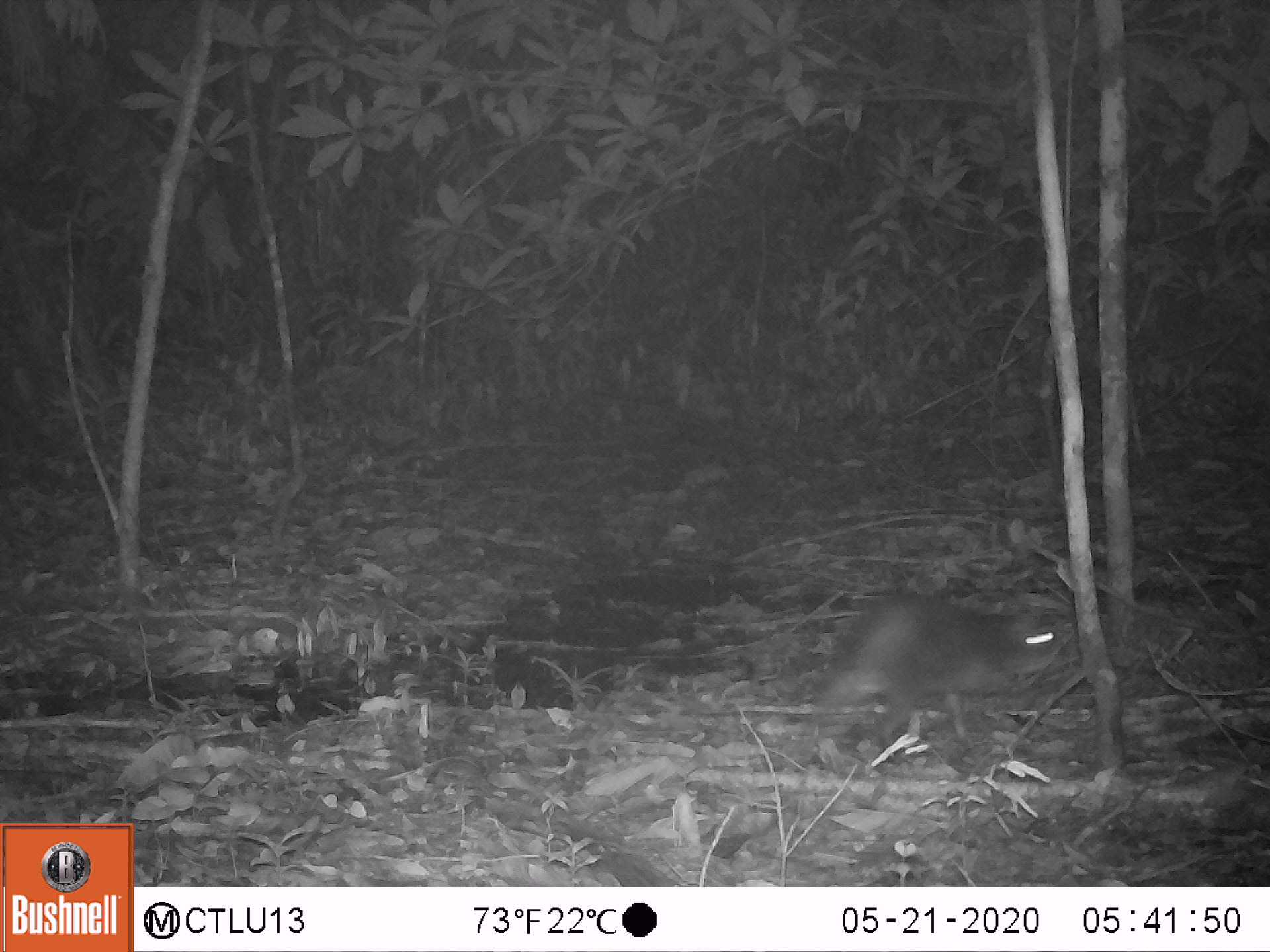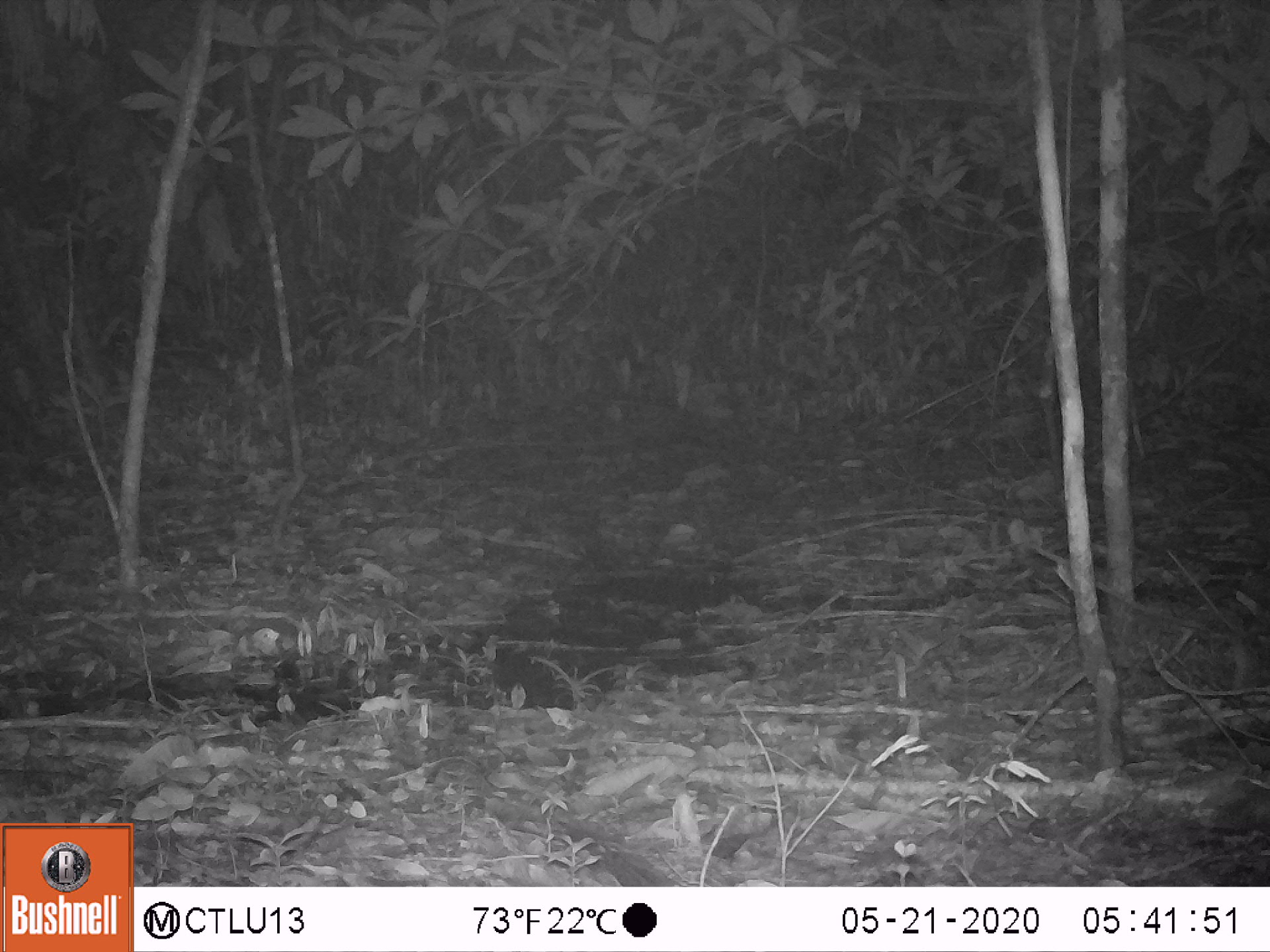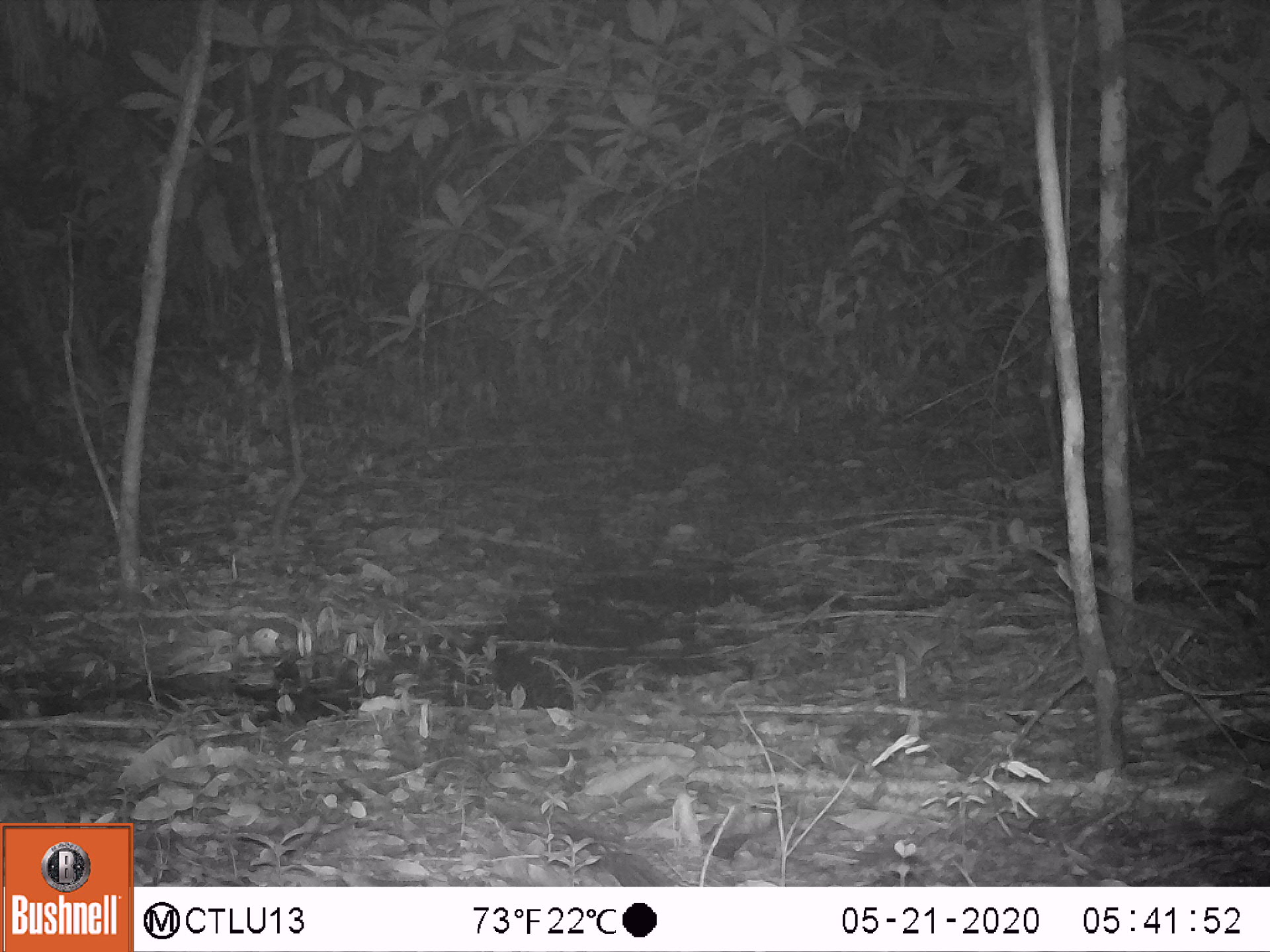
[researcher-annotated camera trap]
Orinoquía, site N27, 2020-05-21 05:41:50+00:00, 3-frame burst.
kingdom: Animalia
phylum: Chordata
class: Mammalia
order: Rodentia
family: Dasyproctidae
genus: Dasyprocta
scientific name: Dasyprocta fuliginosa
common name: black agouti